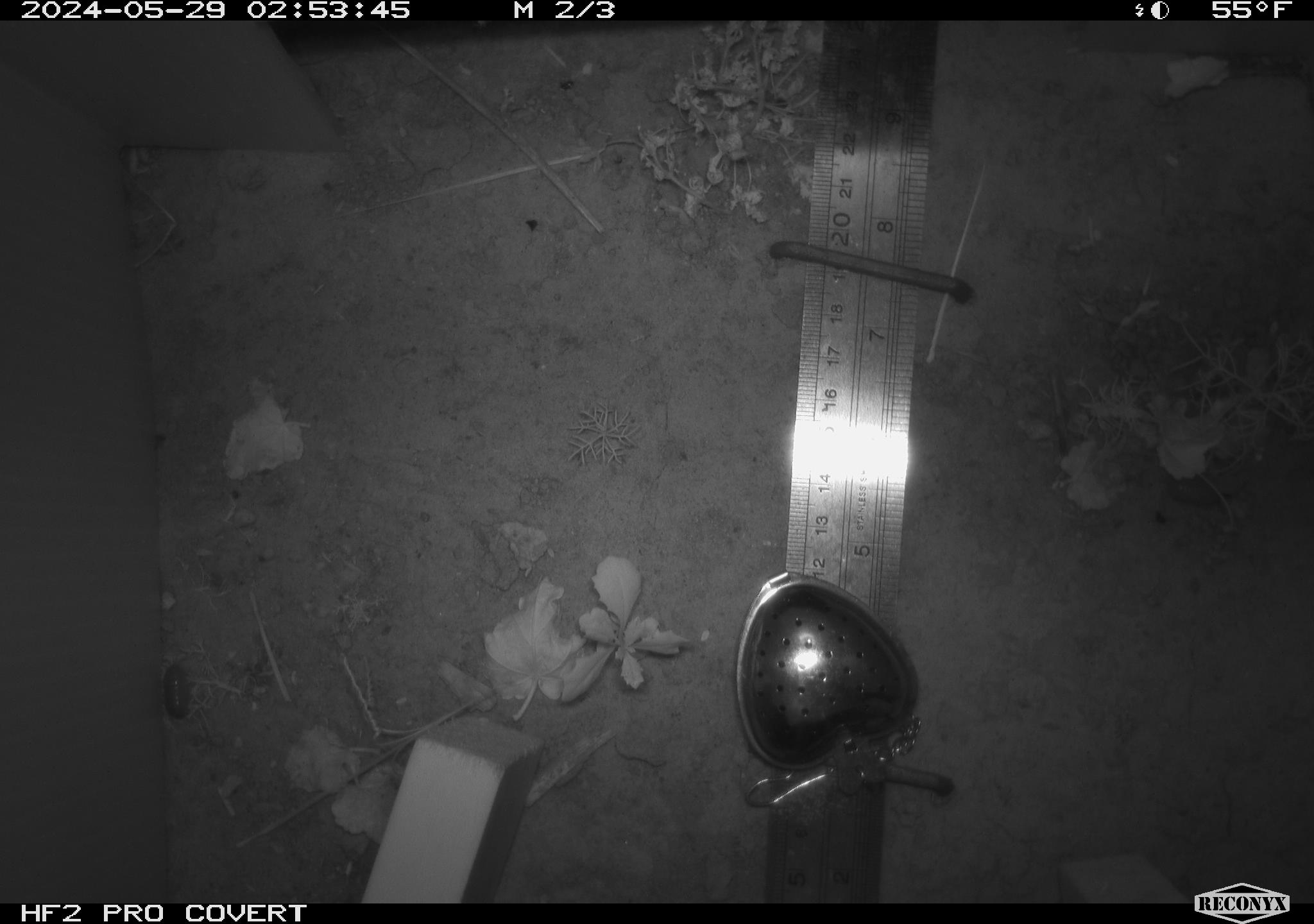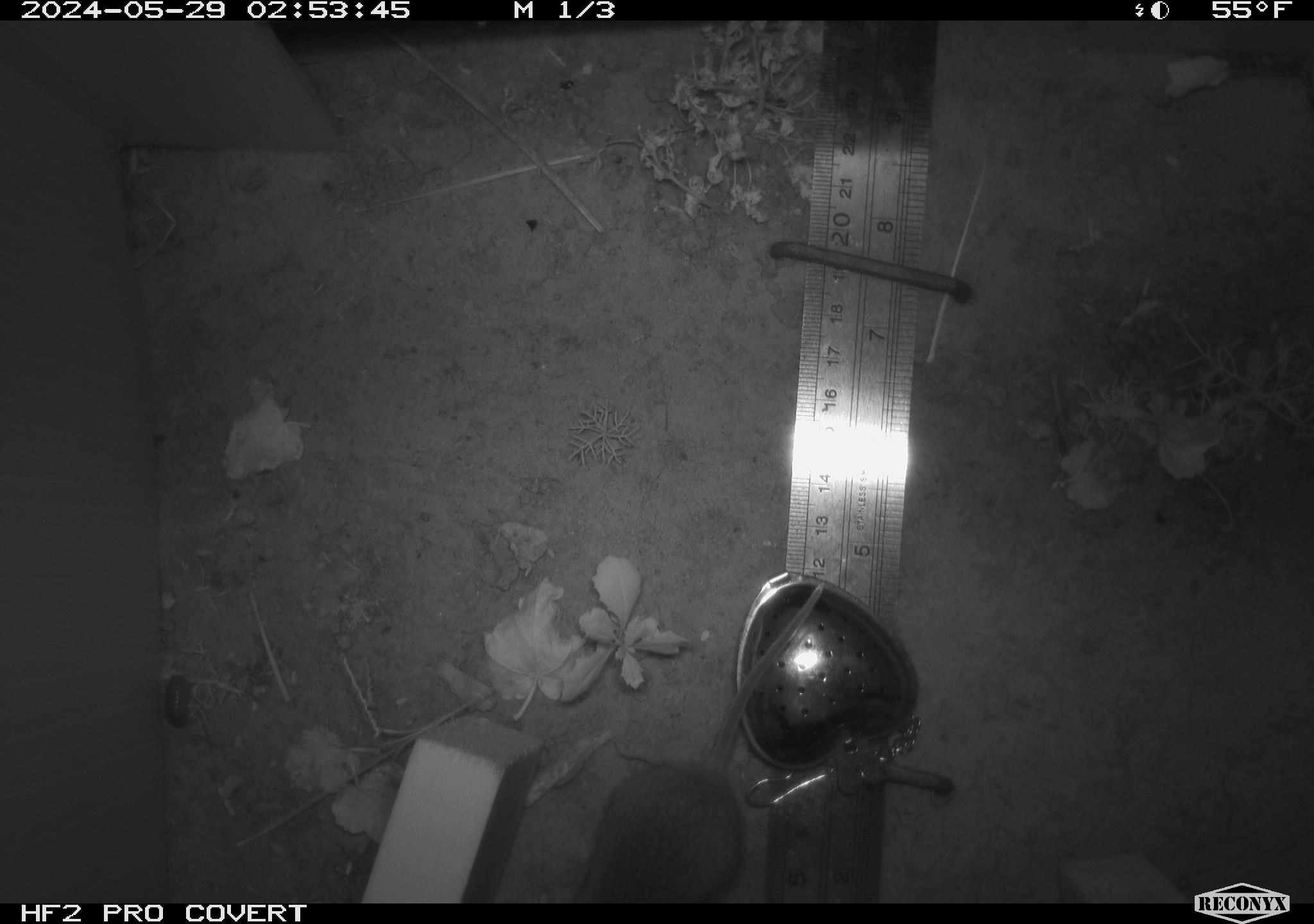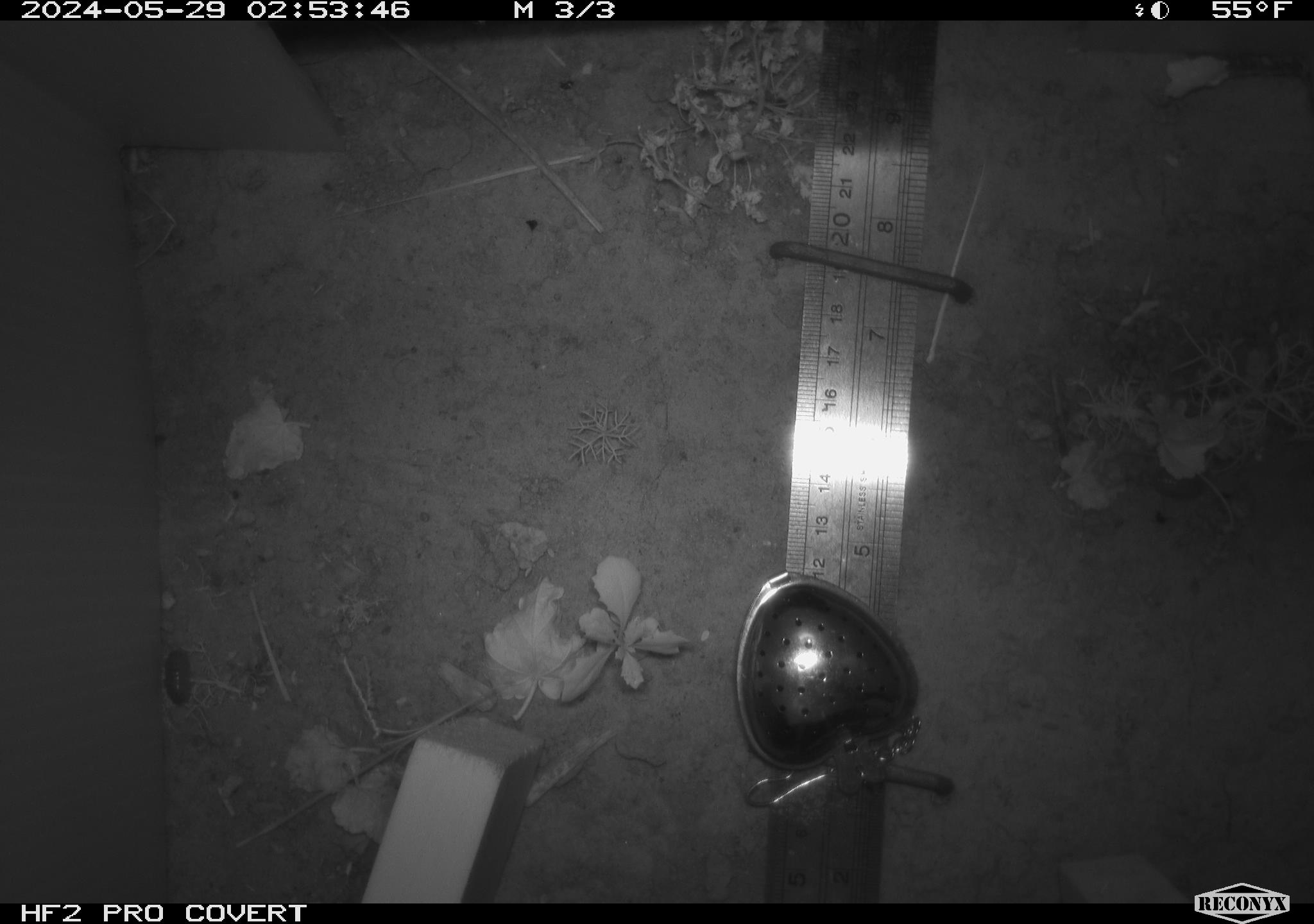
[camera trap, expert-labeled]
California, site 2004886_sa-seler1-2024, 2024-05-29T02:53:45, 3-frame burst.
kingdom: Animalia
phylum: Chordata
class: Mammalia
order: Rodentia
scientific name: Rodentia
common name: mouse species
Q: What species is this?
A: Mouse species (Rodentia).